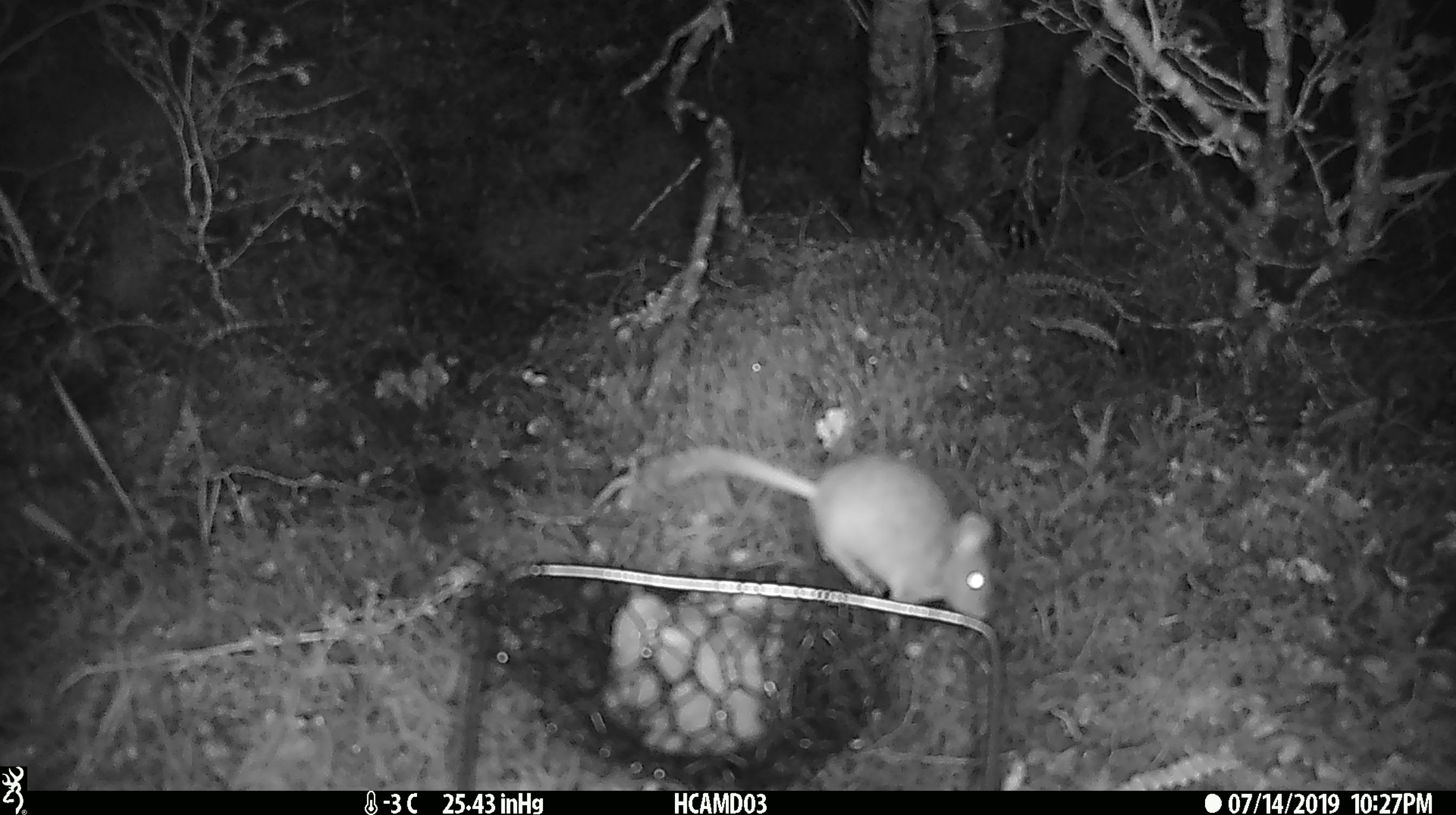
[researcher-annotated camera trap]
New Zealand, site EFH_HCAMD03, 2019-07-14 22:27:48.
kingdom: Animalia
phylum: Chordata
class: Mammalia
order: Rodentia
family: Muridae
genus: Mus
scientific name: Mus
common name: mouse